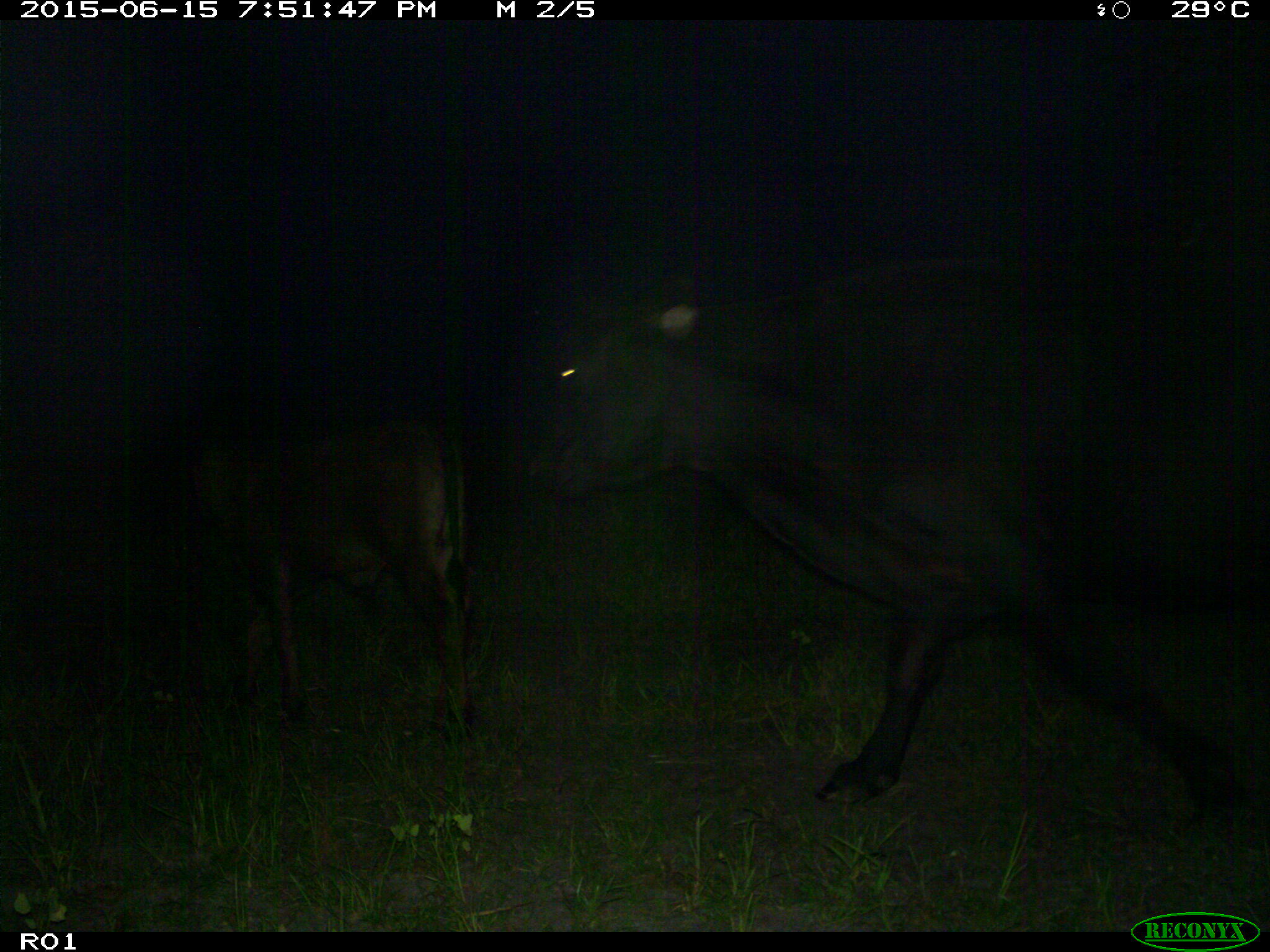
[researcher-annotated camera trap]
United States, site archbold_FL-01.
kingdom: Animalia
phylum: Chordata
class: Mammalia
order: Artiodactyla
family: Bovidae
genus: Bos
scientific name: Bos taurus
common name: domestic cow